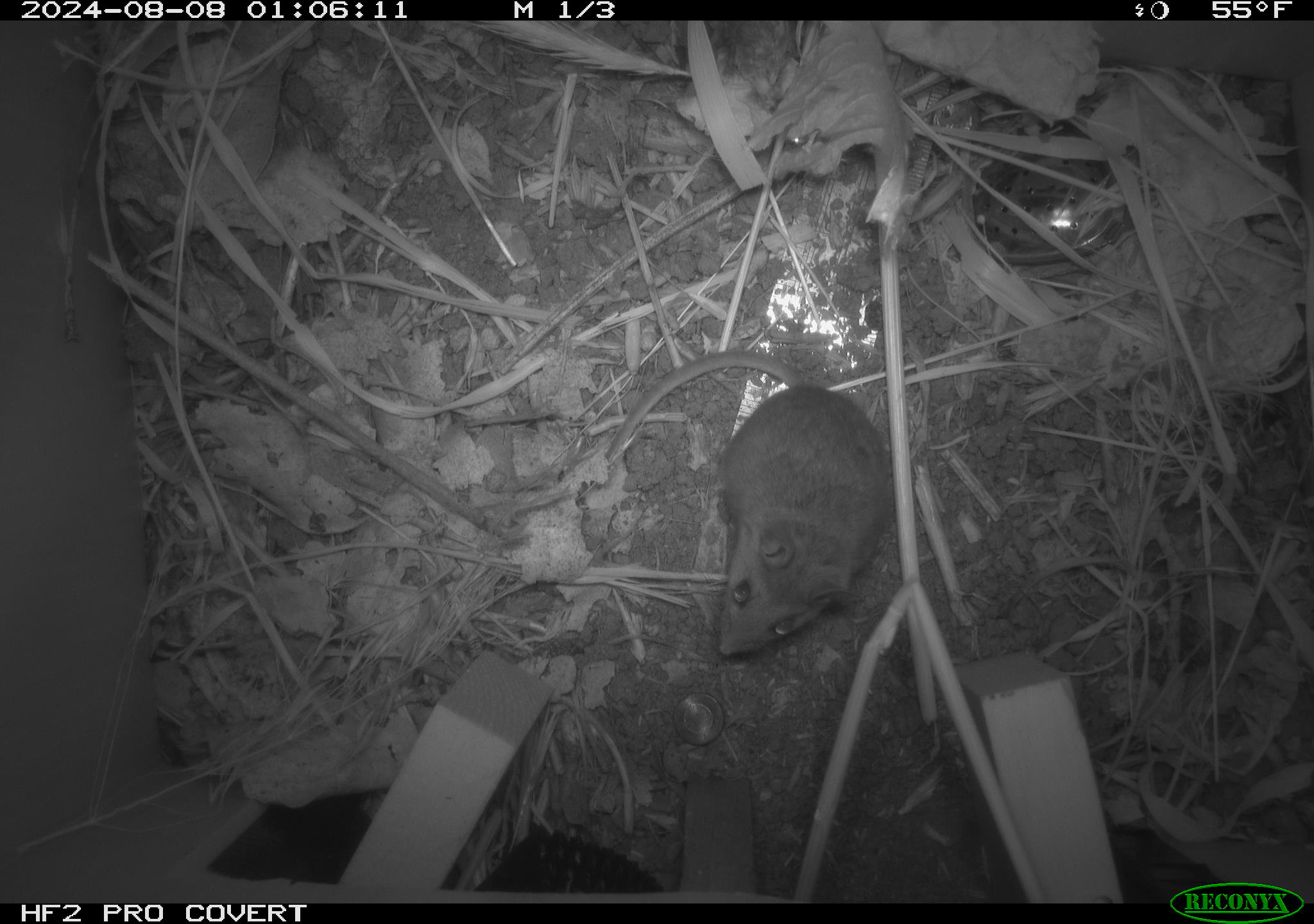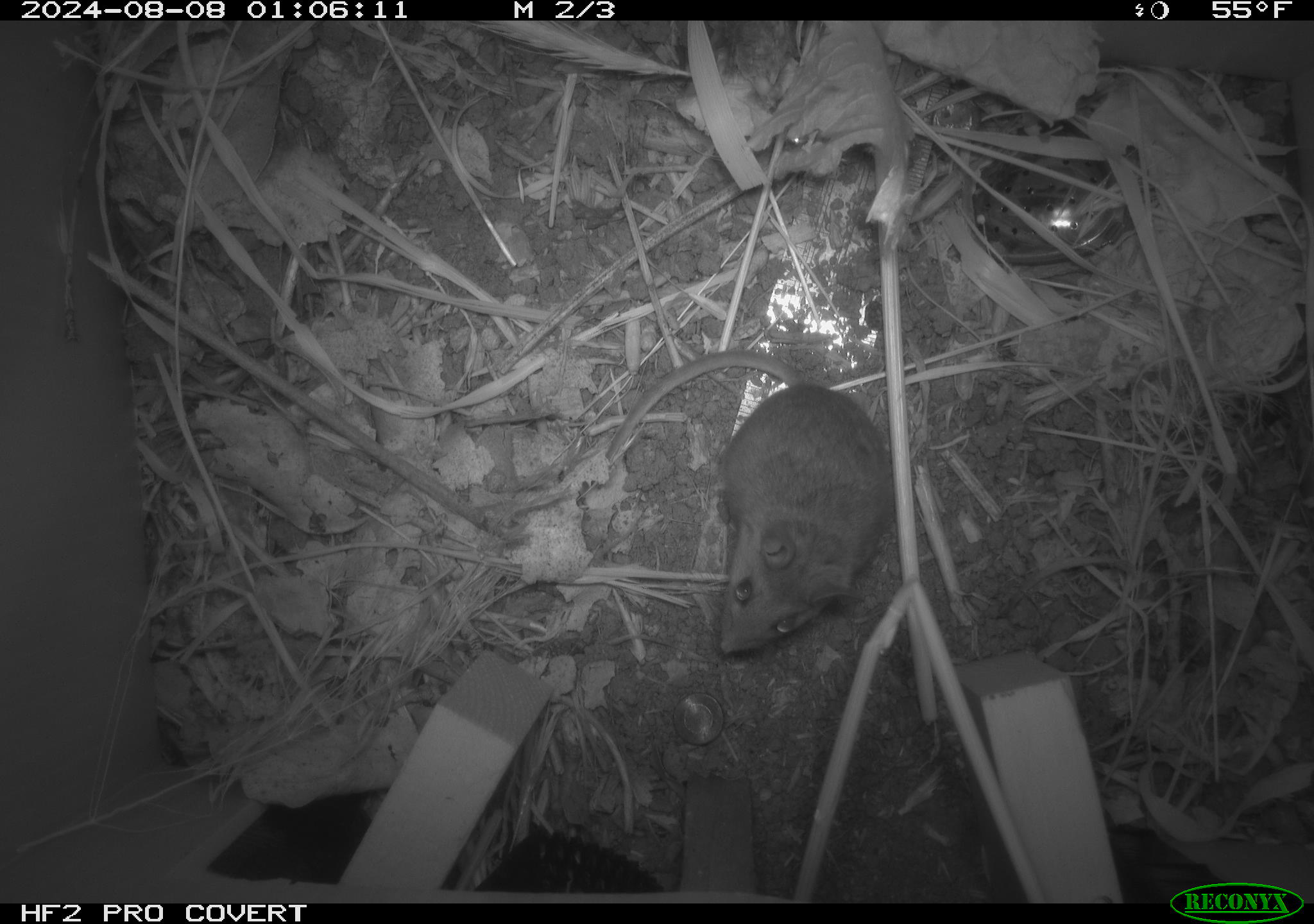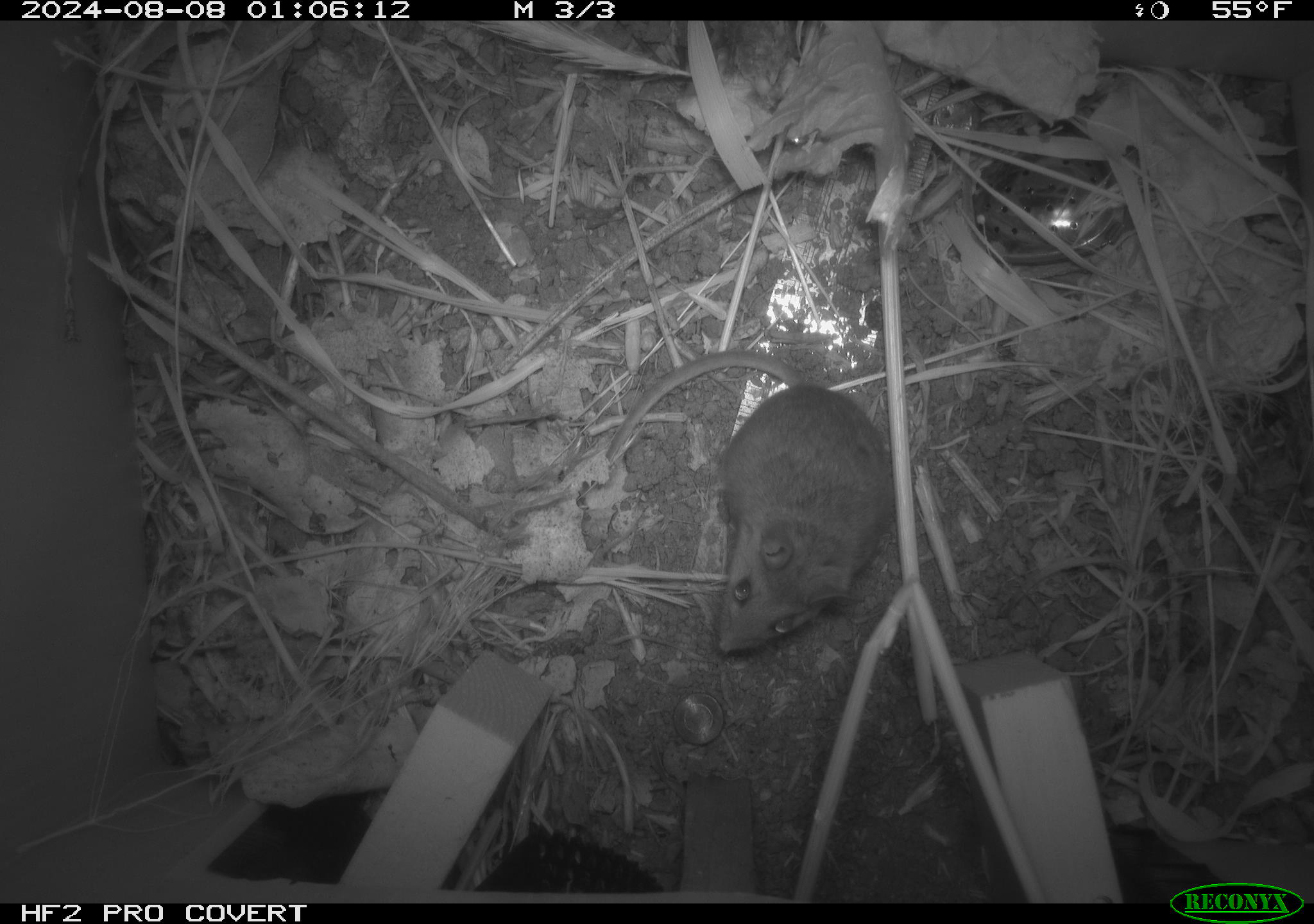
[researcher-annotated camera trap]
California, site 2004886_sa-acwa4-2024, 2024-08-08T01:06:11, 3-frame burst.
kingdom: Animalia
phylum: Chordata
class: Mammalia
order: Rodentia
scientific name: Rodentia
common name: mouse species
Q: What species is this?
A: Mouse species (Rodentia).